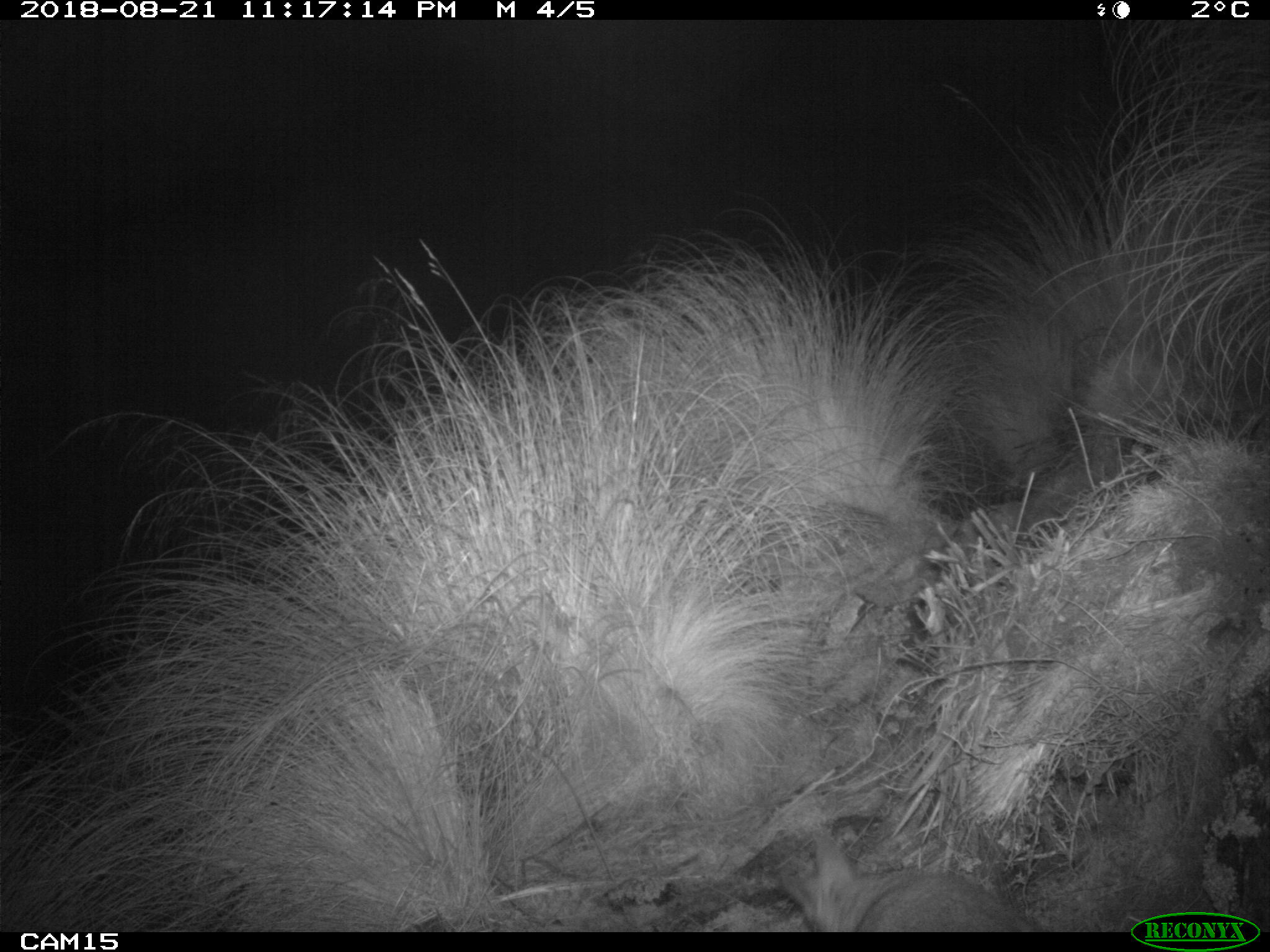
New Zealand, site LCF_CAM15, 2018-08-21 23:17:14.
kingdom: Animalia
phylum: Chordata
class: Mammalia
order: Diprotodontia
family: Macropodidae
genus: Notamacropus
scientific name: Notamacropus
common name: wallaby